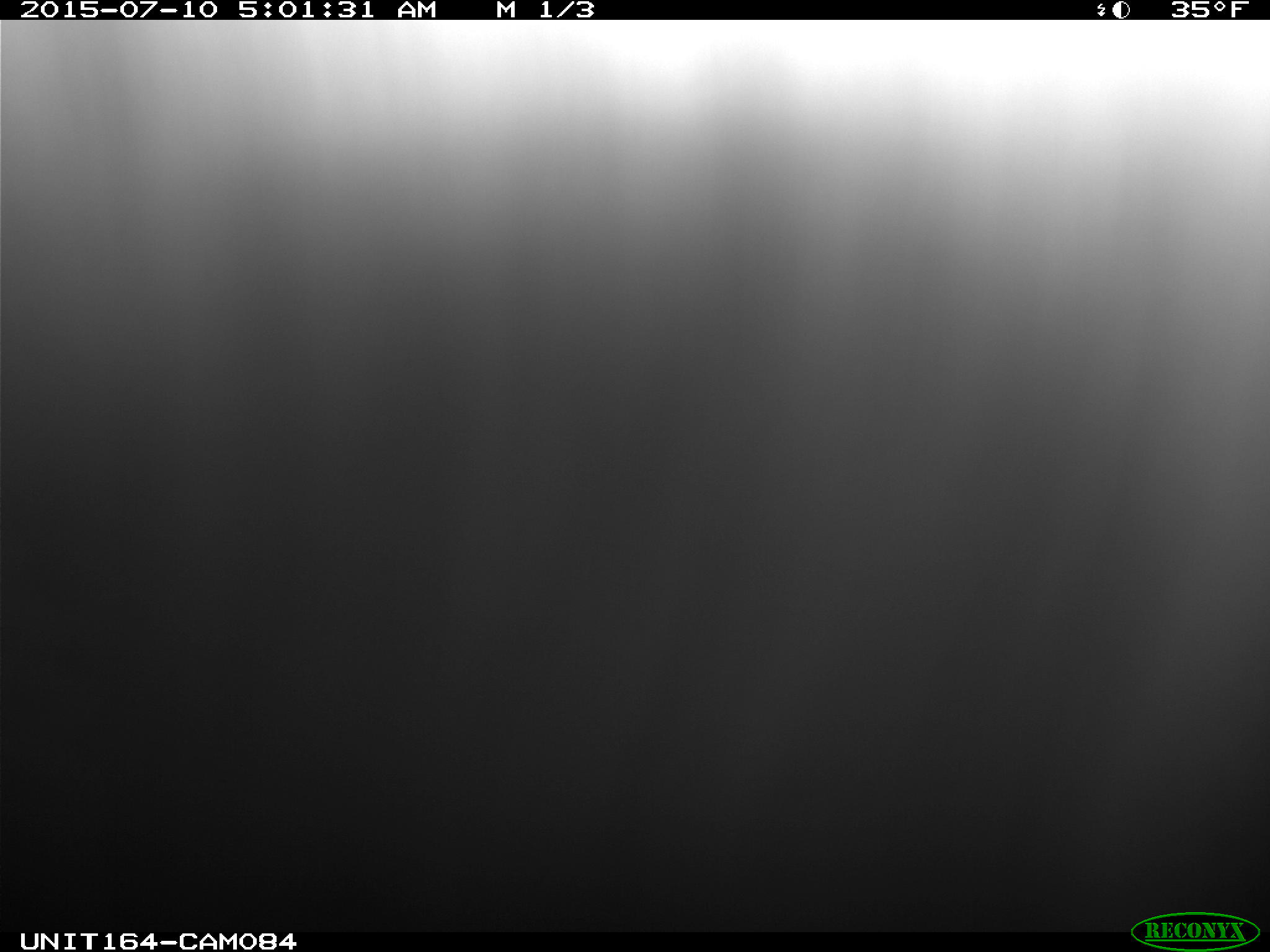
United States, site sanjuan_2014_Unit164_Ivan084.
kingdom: Animalia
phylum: Chordata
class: Mammalia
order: Artiodactyla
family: Cervidae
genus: Cervus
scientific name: Cervus elaphus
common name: red deer